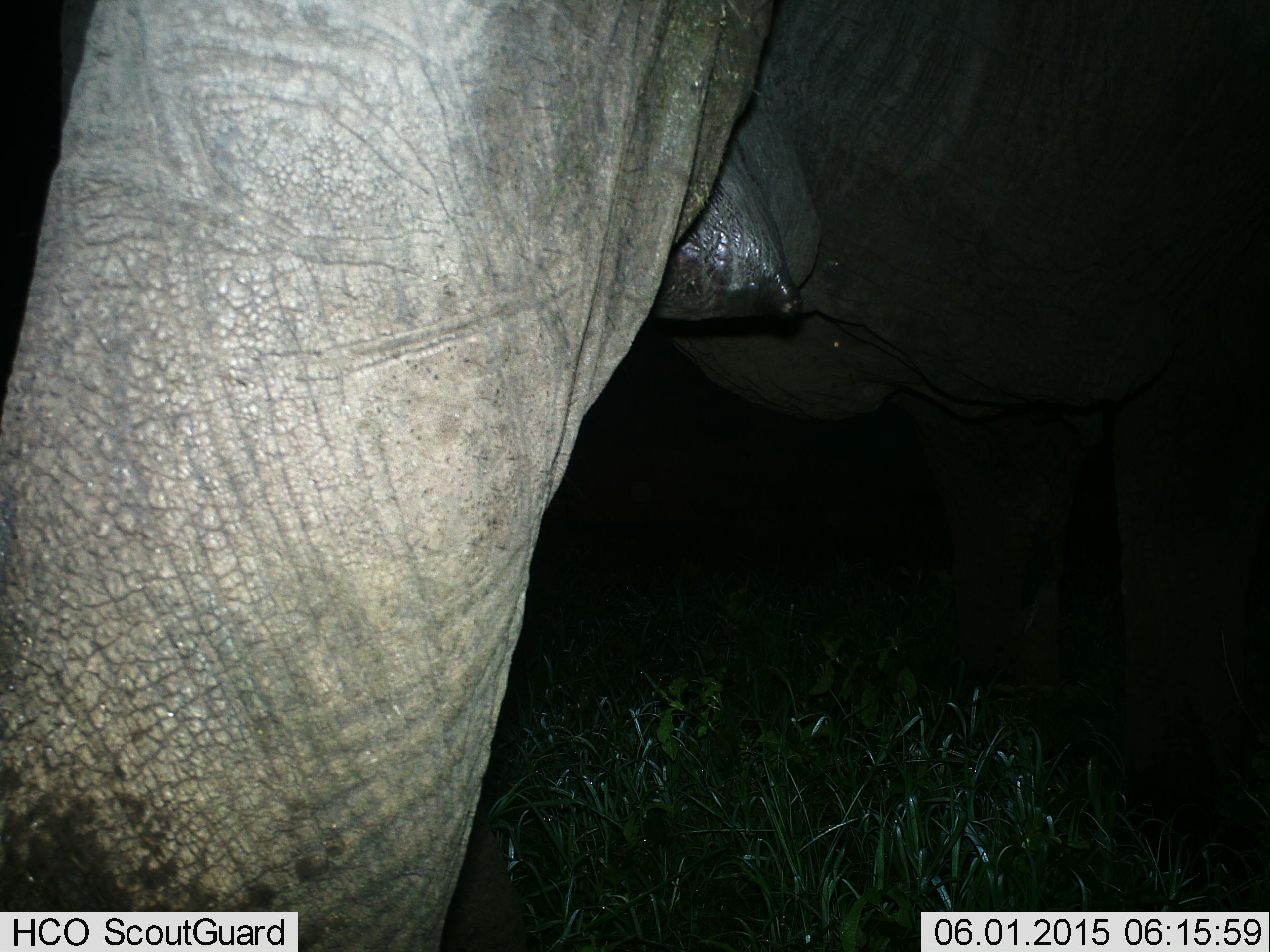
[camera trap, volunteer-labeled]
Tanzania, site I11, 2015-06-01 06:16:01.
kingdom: Animalia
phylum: Chordata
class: Mammalia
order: Proboscidea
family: Elephantidae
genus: Loxodonta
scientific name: Loxodonta africana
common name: african bush elephant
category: elephant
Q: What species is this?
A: Elephant (african bush elephant) (Loxodonta africana).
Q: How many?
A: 1.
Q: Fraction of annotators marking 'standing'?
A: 70%.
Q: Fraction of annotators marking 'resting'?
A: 0%.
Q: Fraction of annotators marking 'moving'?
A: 30%.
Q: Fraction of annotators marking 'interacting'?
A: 0%.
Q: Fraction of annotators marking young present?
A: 0%.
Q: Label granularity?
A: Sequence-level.